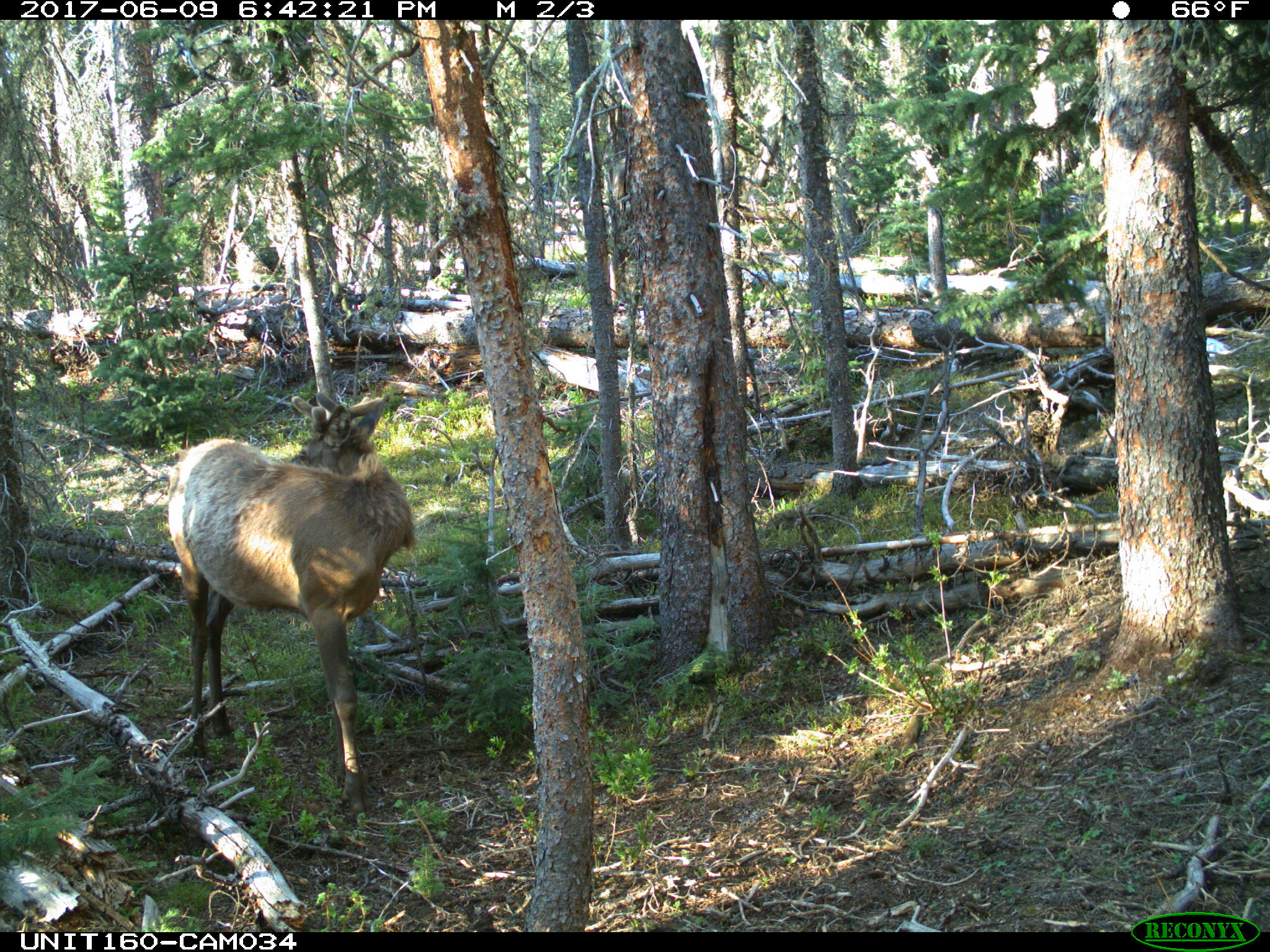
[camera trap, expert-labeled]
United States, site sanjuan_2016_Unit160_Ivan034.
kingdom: Animalia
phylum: Chordata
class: Mammalia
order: Artiodactyla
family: Cervidae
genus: Cervus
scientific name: Cervus elaphus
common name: red deer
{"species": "Cervus elaphus (red deer)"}